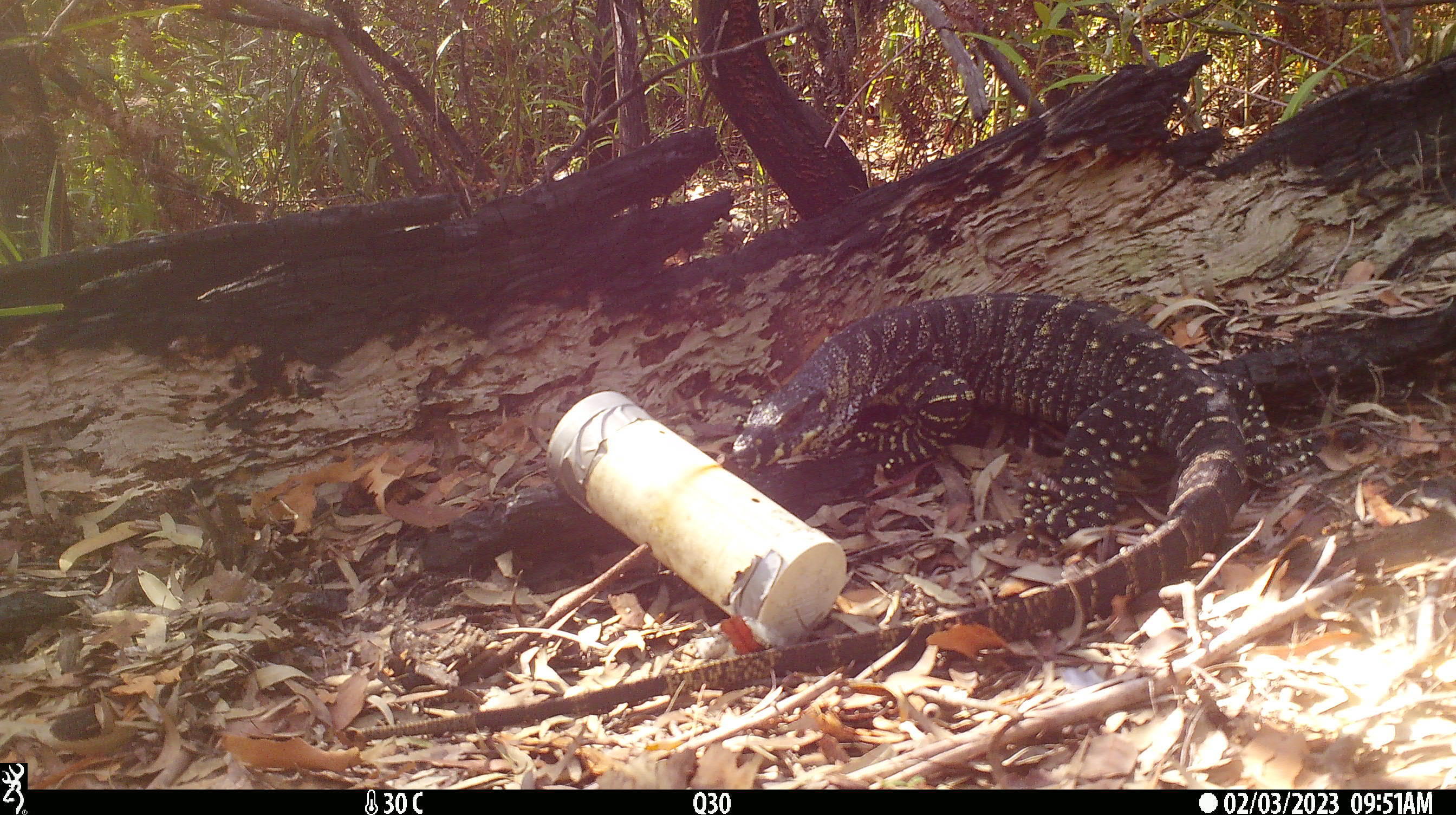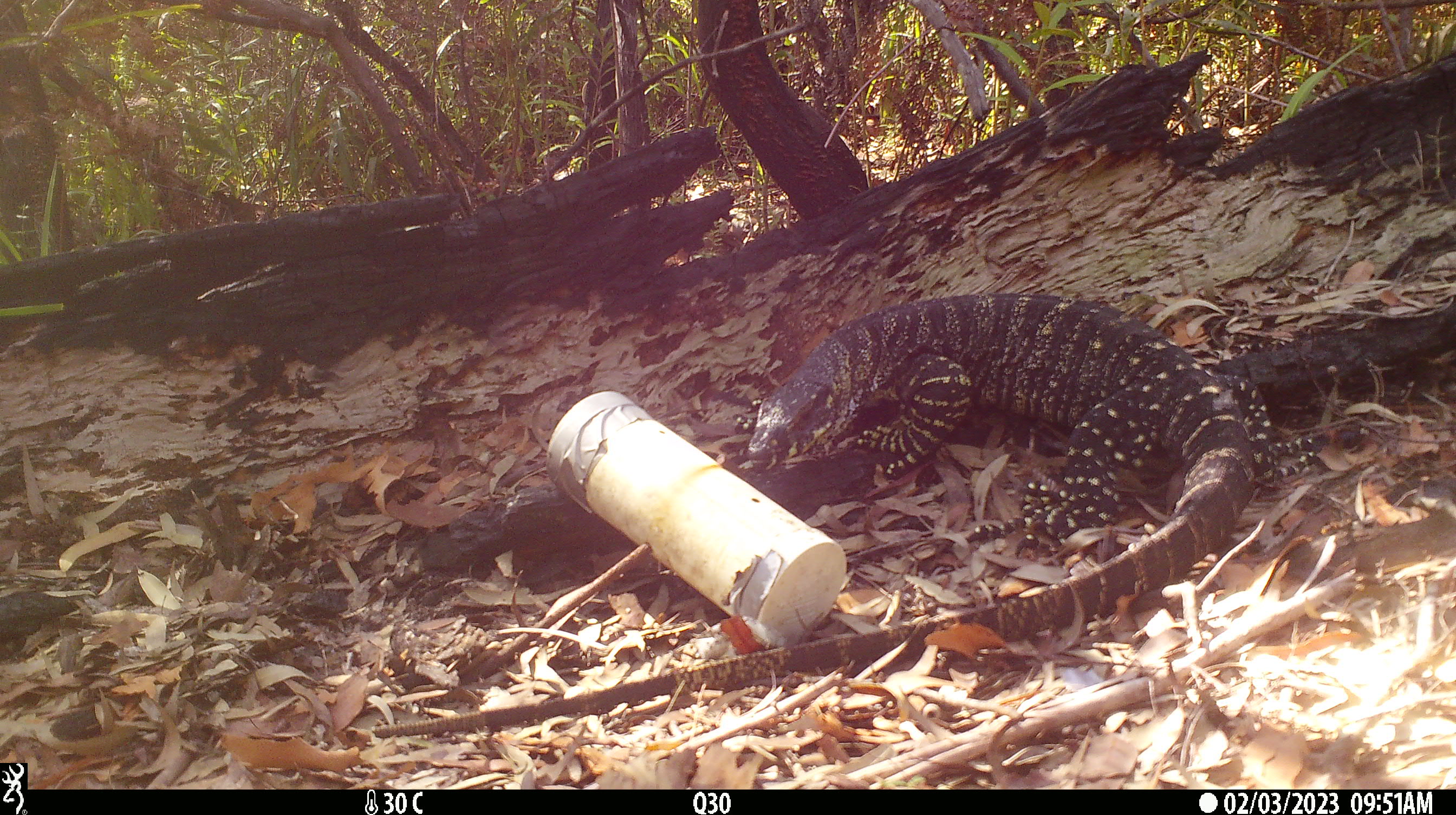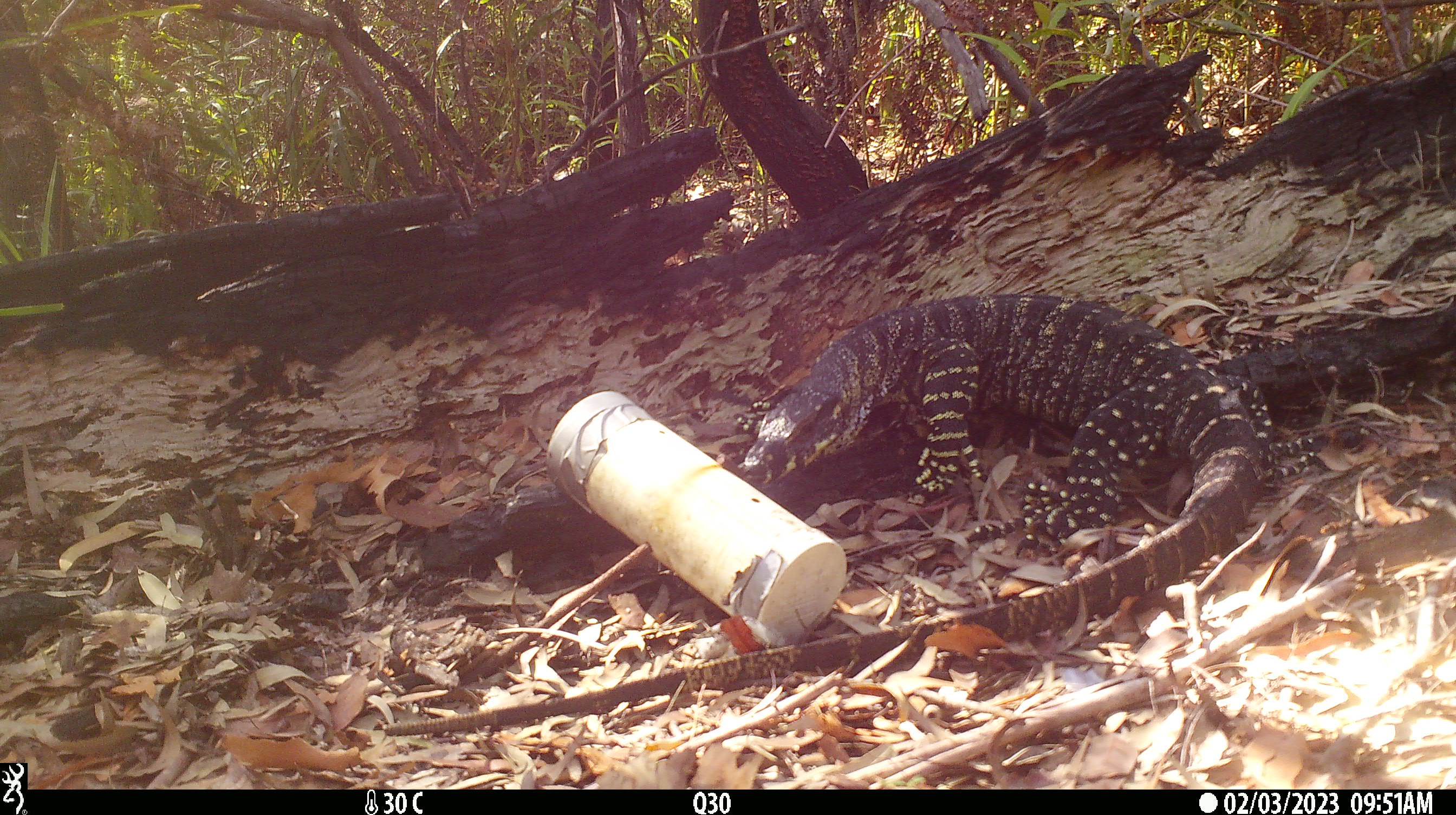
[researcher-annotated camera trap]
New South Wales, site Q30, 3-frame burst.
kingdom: Animalia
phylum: Chordata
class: Reptilia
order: Squamata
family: Varanidae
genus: Varanus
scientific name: Varanus varius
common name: lace monitor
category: goanna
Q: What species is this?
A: Goanna (lace monitor) (Varanus varius).